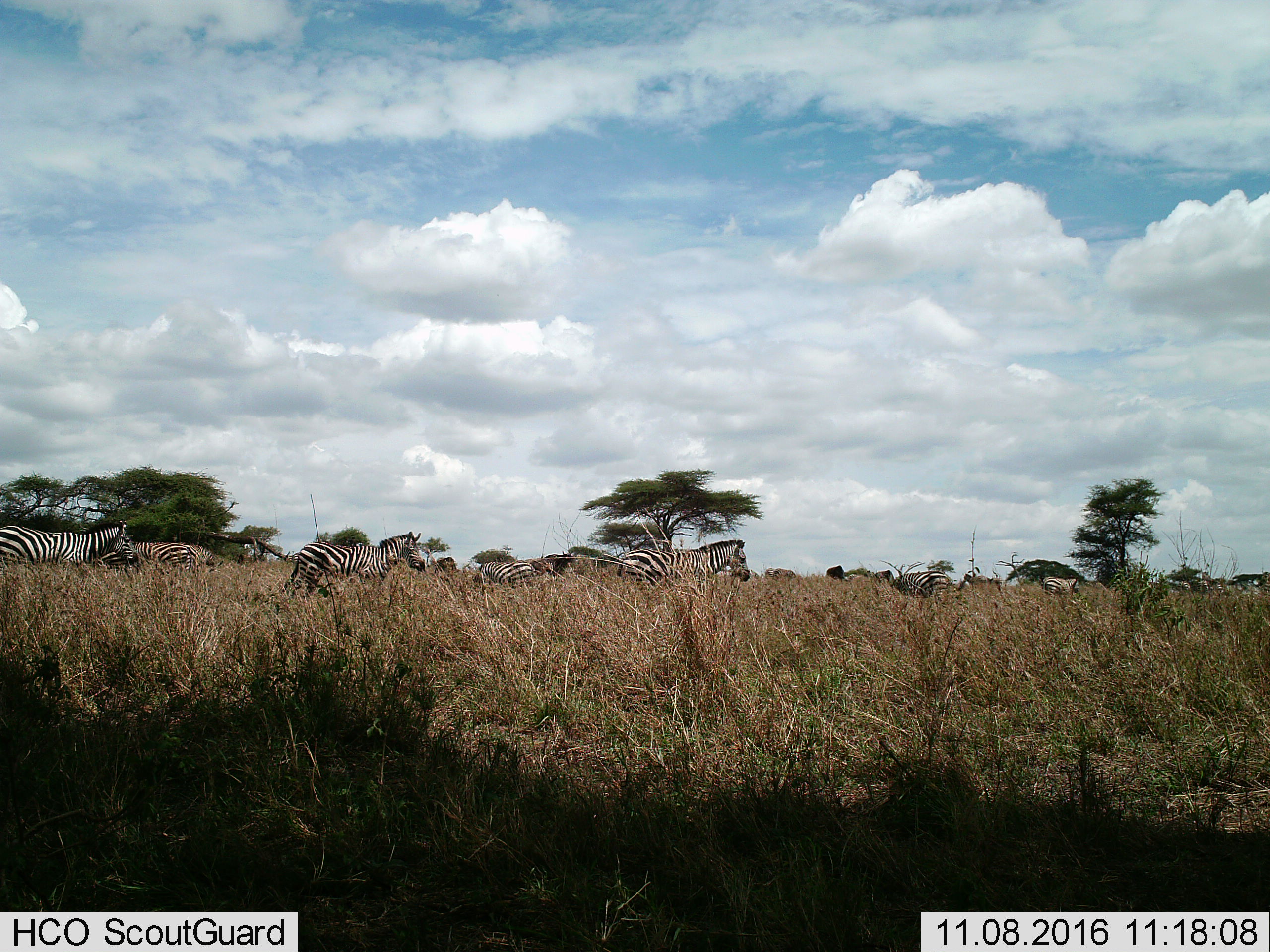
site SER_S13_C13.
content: unidentified animal